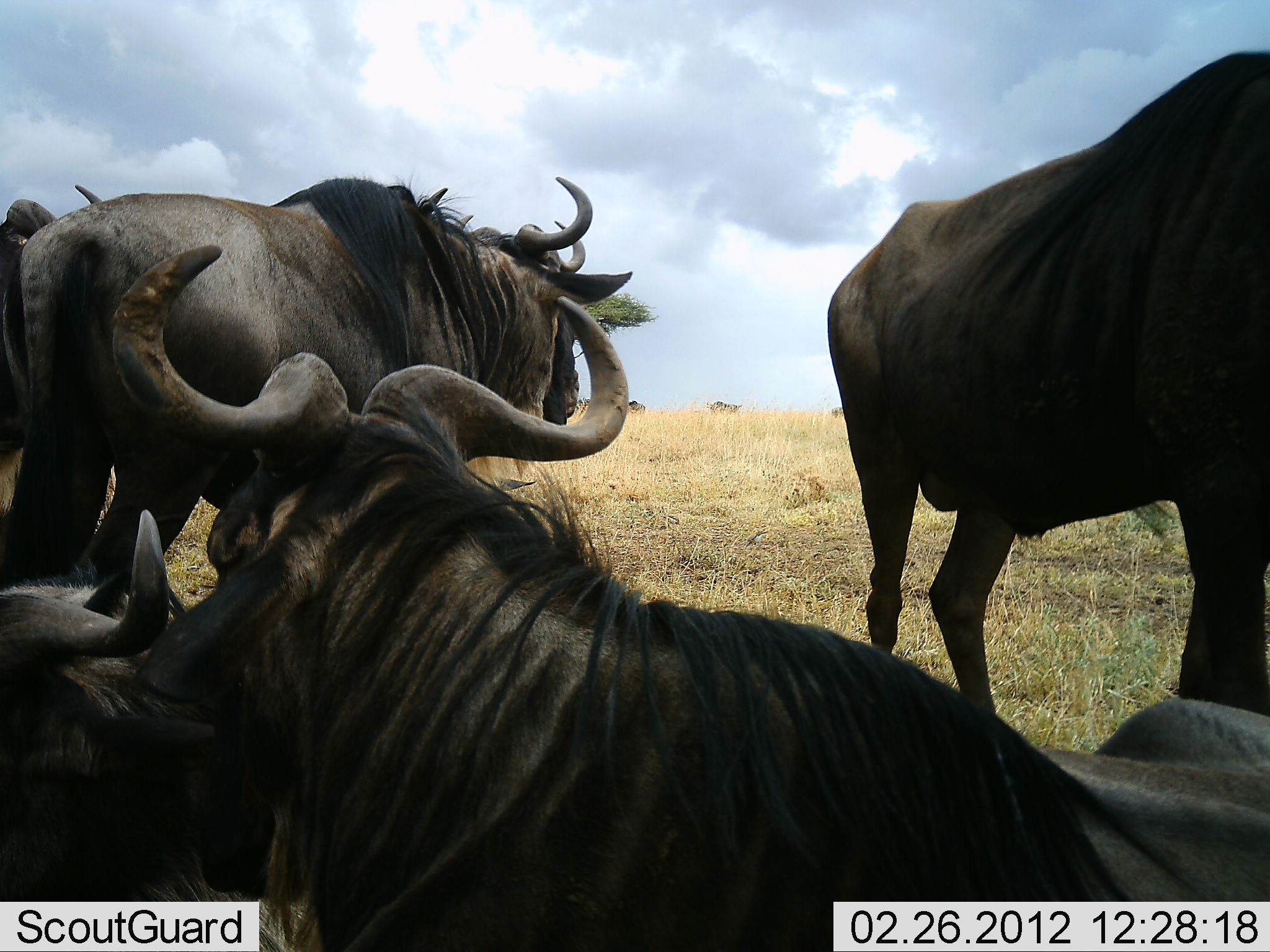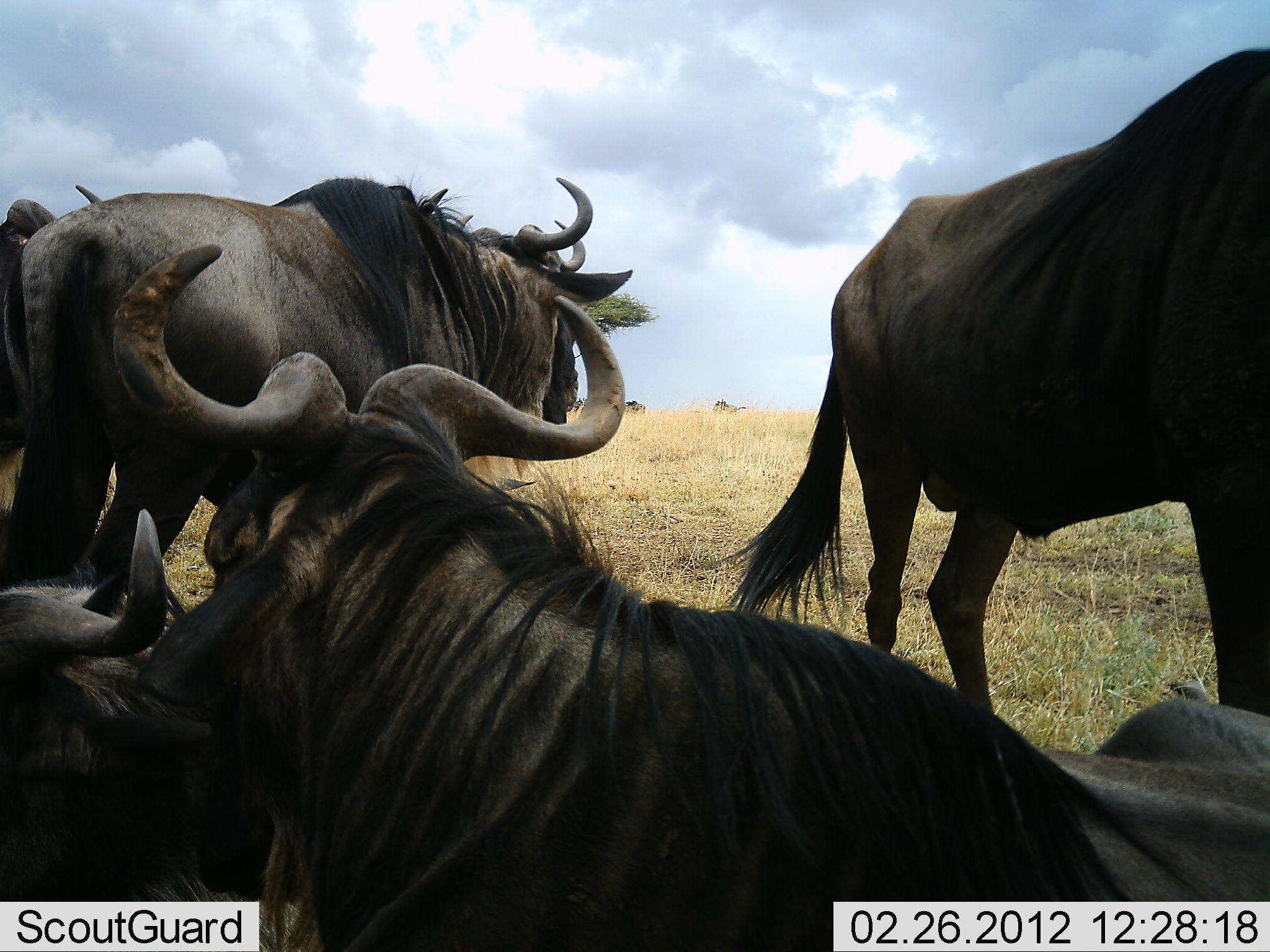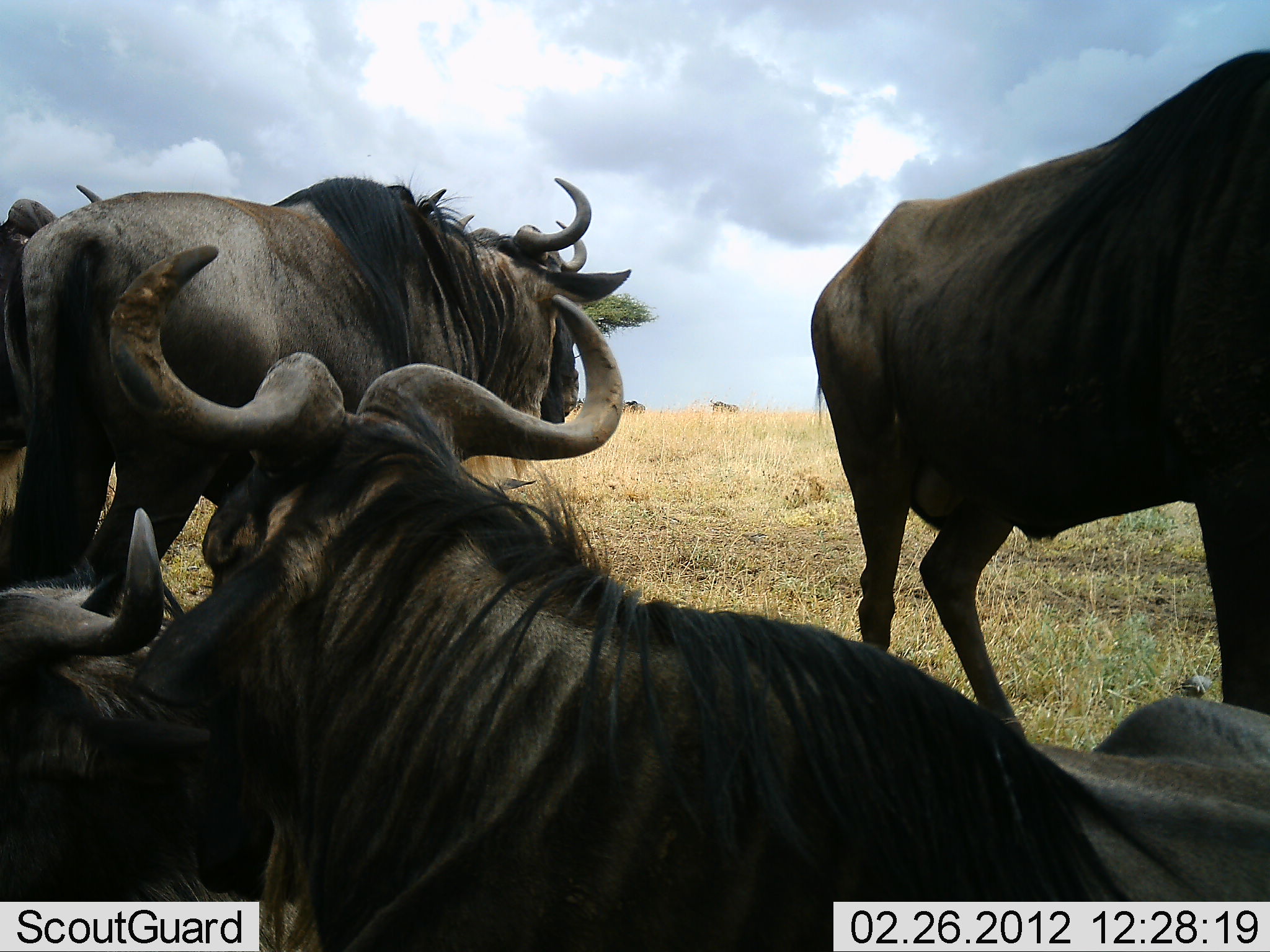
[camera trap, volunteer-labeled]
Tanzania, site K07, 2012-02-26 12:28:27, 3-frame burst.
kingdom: Animalia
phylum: Chordata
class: Mammalia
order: Artiodactyla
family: Bovidae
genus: Connochaetes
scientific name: Connochaetes taurinus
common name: blue wildebeest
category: wildebeest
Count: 5.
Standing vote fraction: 74%.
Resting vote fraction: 100%.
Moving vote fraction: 0%.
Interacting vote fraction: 0%.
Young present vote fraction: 0%.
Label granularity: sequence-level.